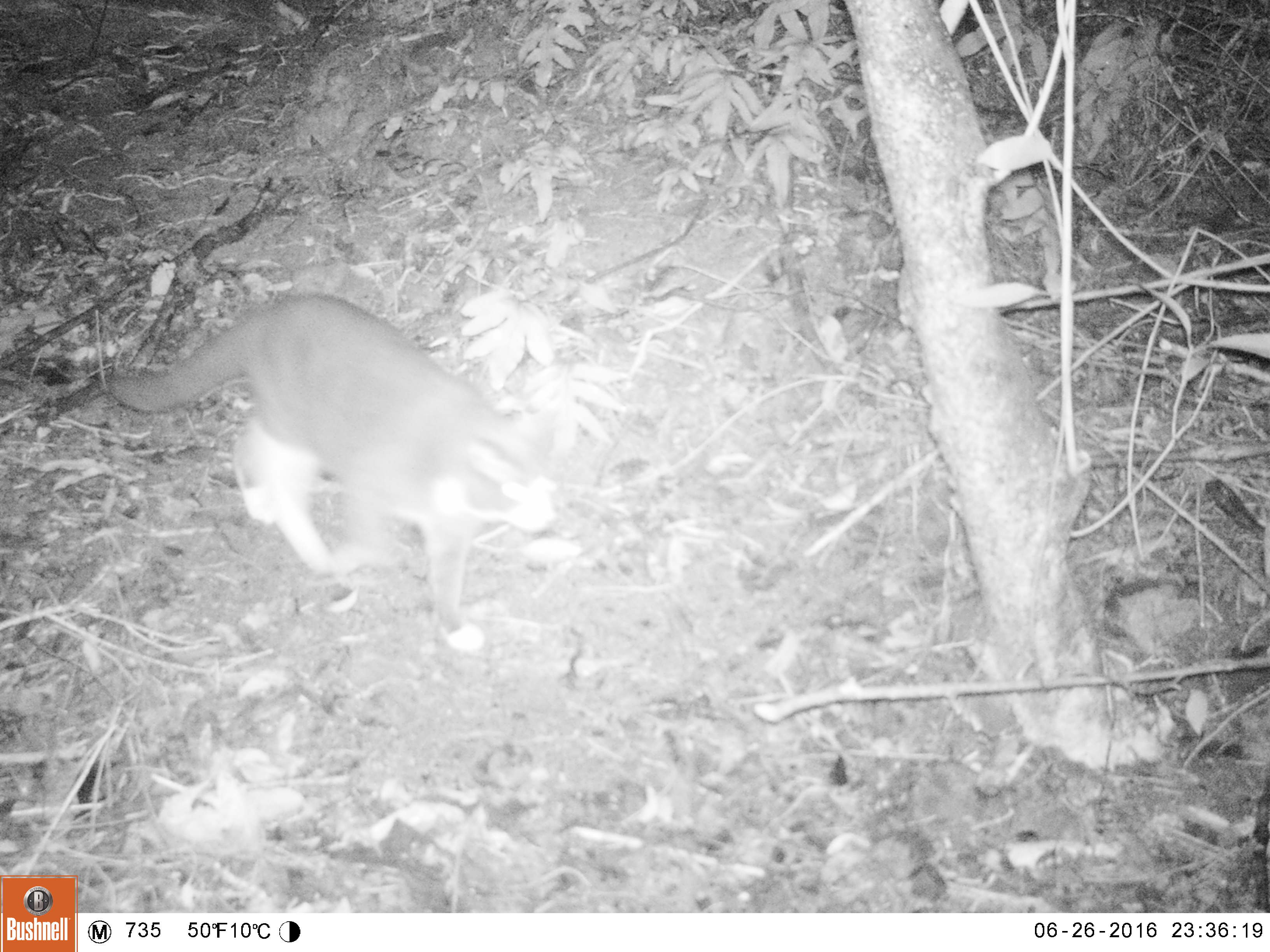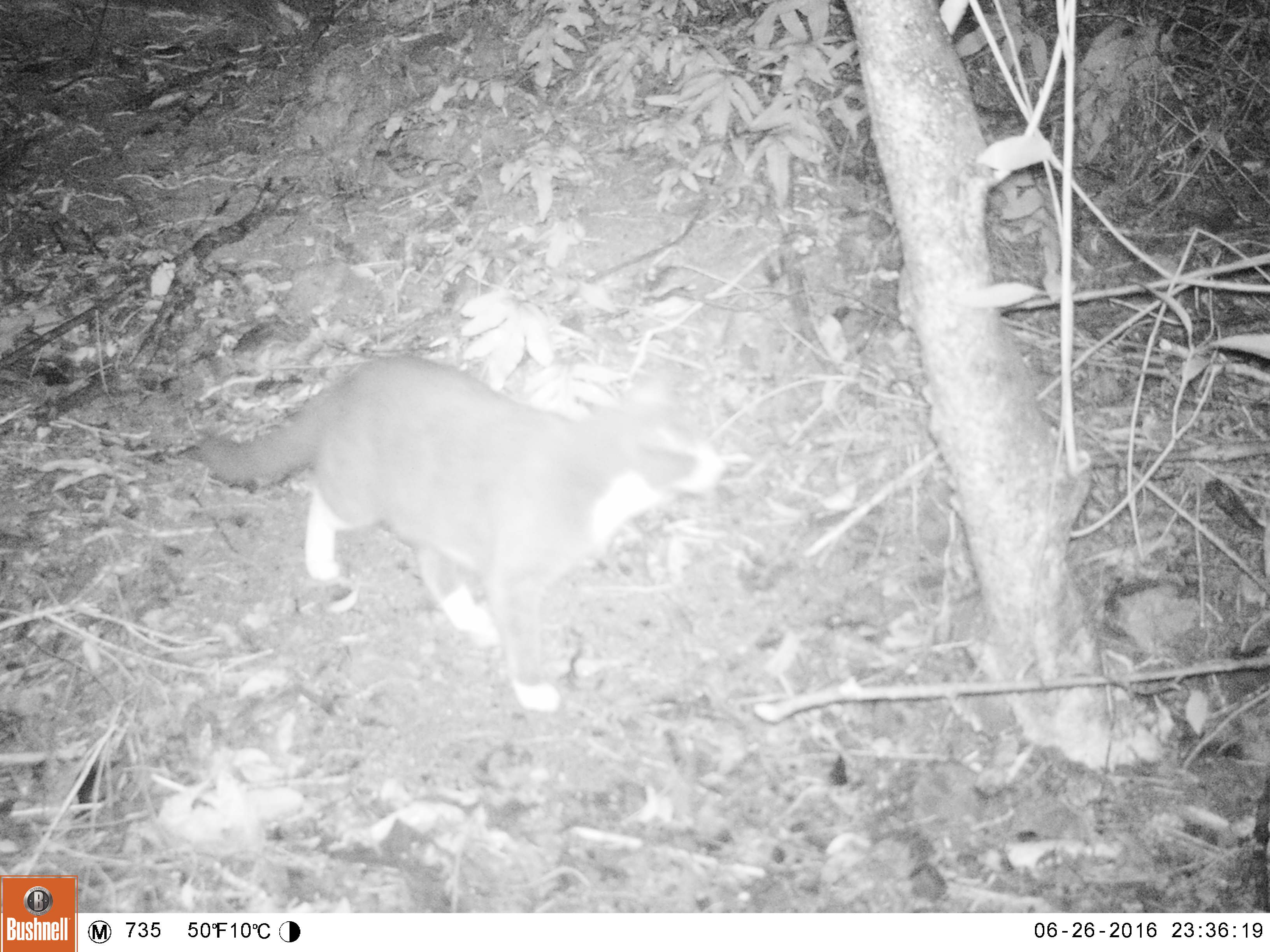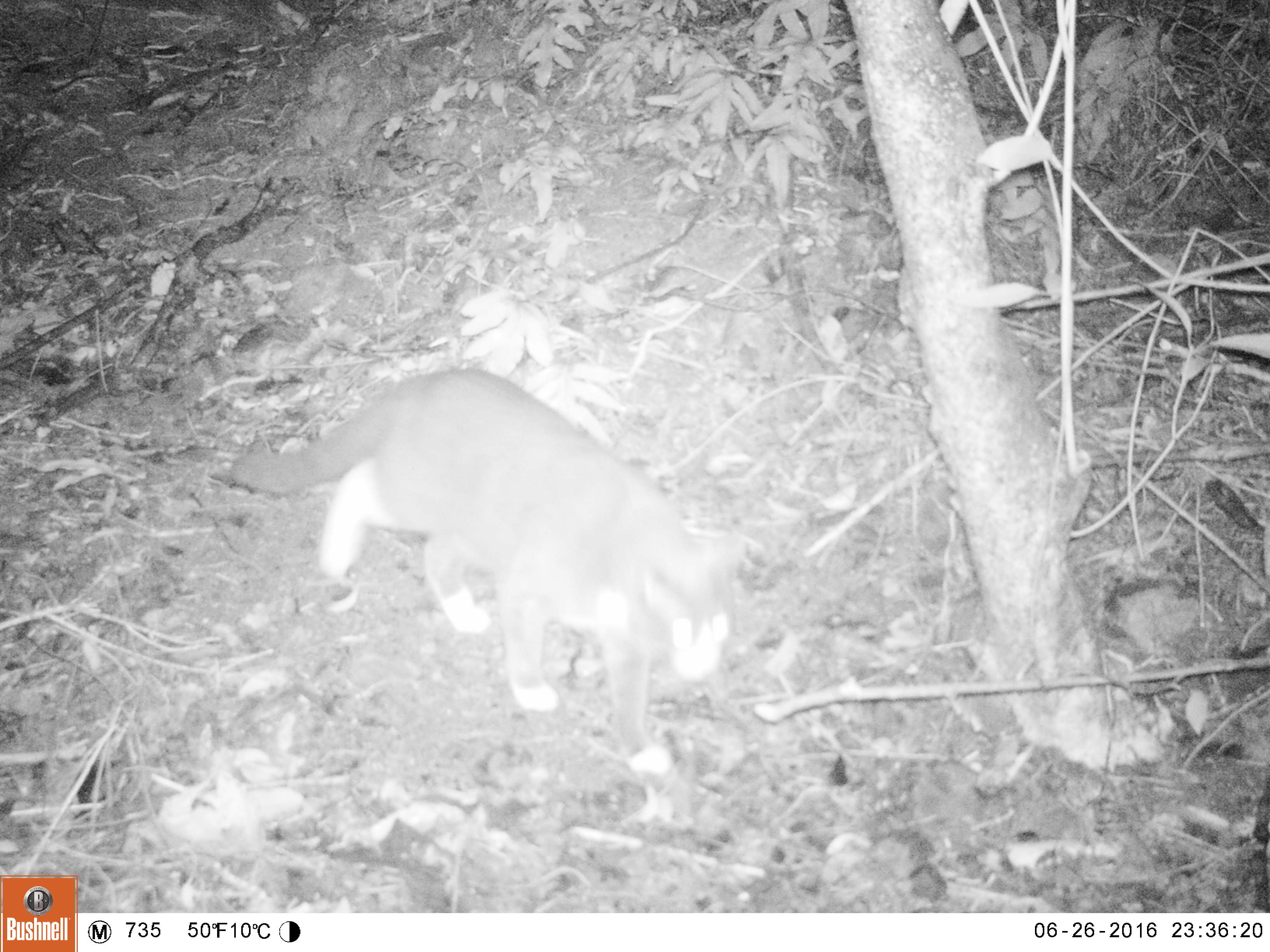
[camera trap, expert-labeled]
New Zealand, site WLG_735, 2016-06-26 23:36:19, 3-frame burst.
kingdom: Animalia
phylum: Chordata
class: Mammalia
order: Carnivora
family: Felidae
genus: Felis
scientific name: Felis catus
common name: domestic cat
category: cat